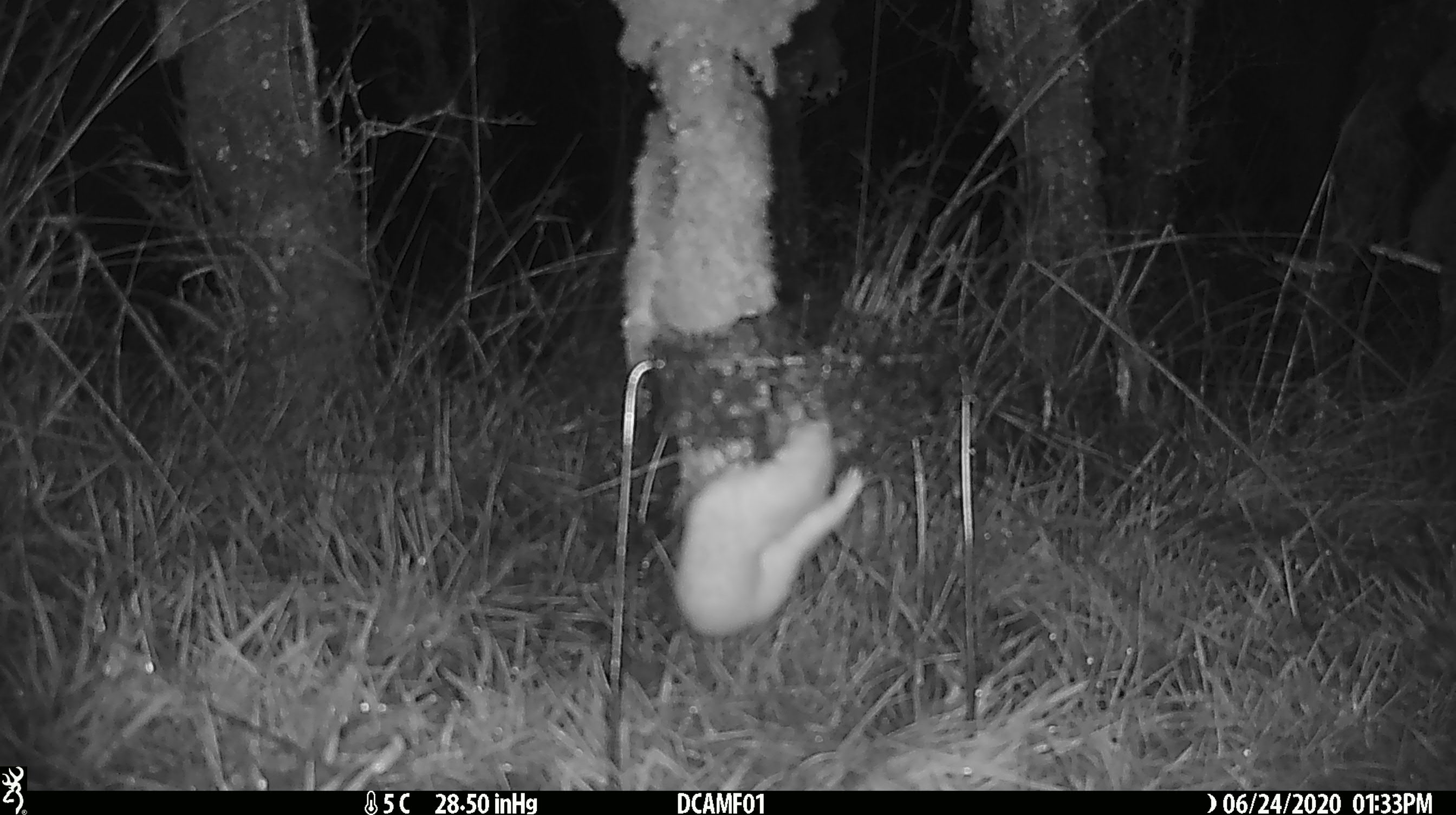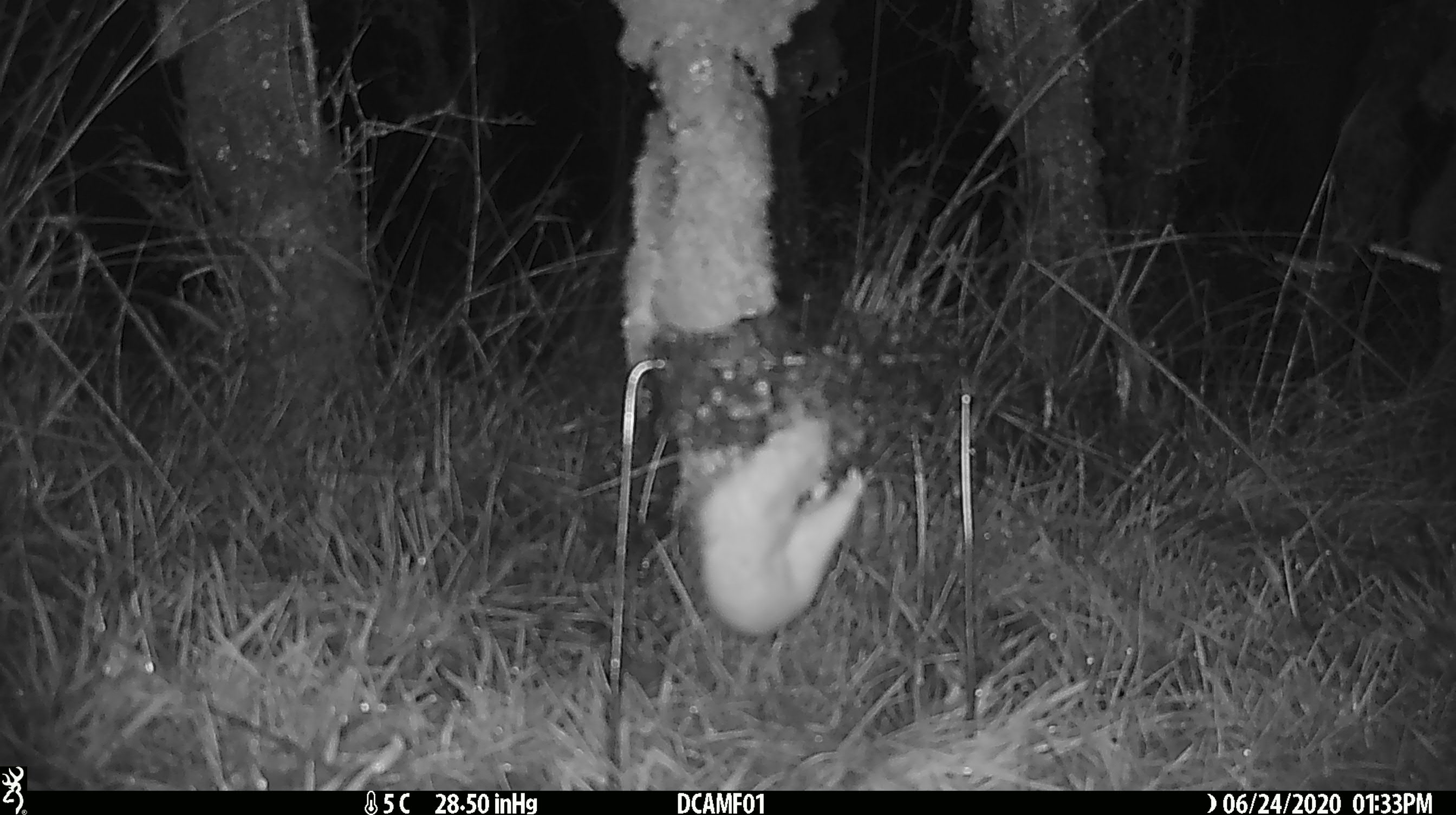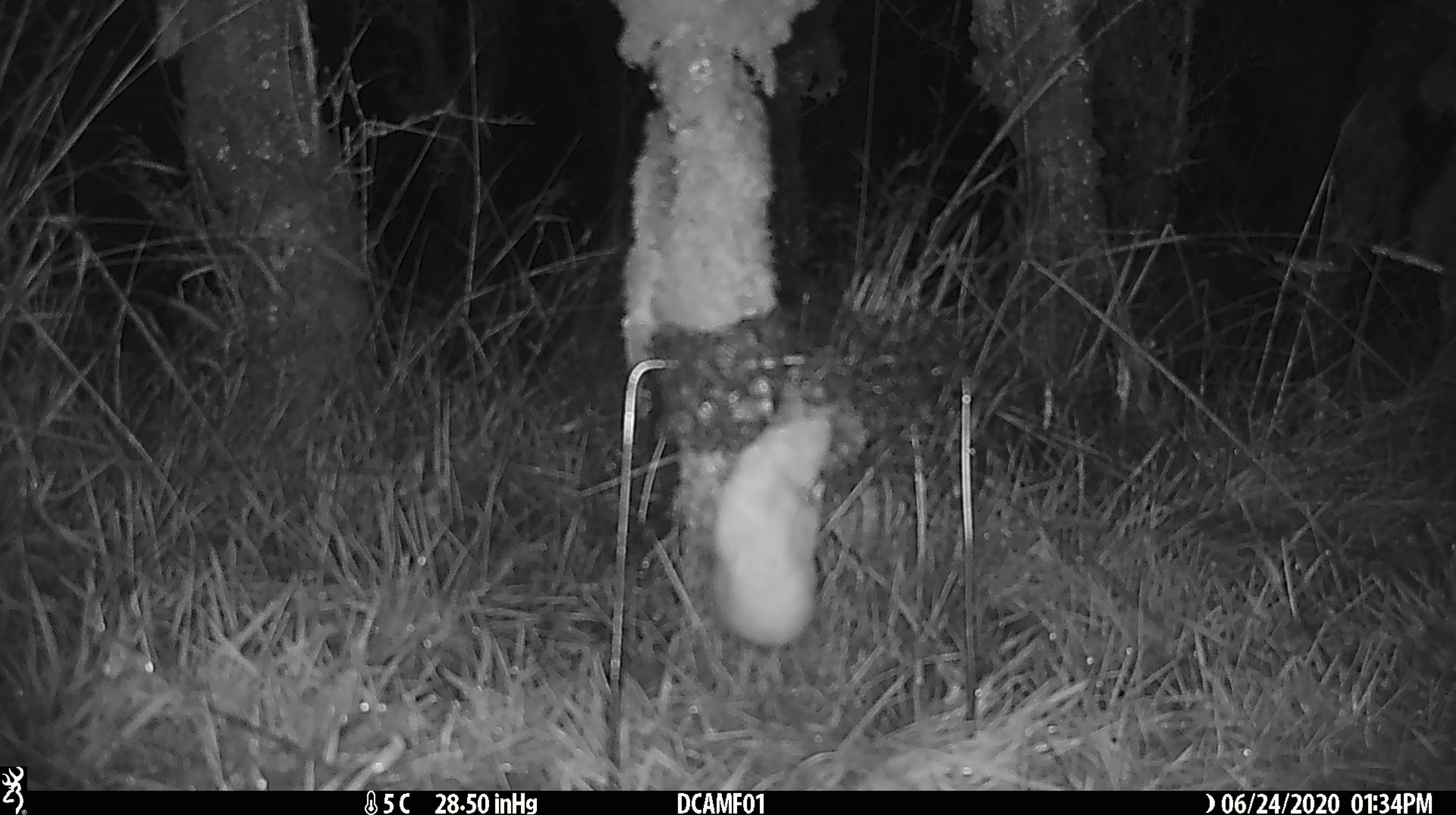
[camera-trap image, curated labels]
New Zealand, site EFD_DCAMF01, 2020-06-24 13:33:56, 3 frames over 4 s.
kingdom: Animalia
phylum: Chordata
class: Mammalia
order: Carnivora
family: Mustelidae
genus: Mustela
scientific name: Mustela nivalis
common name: least weasel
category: weasel